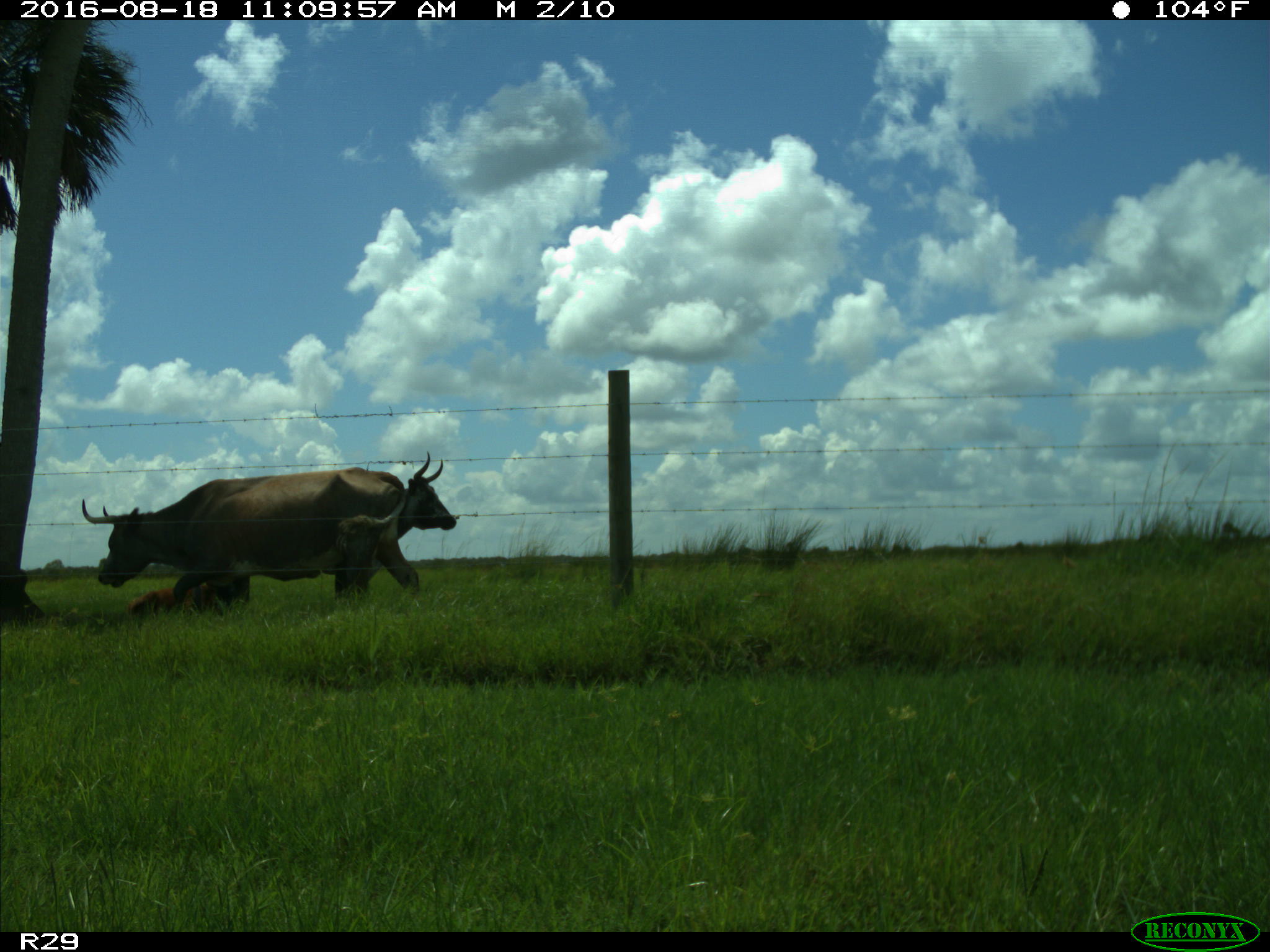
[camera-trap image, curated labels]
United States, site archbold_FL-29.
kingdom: Animalia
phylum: Chordata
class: Mammalia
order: Artiodactyla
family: Bovidae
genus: Bos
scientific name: Bos taurus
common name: domestic cow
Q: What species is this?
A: Bos taurus (domestic cow).